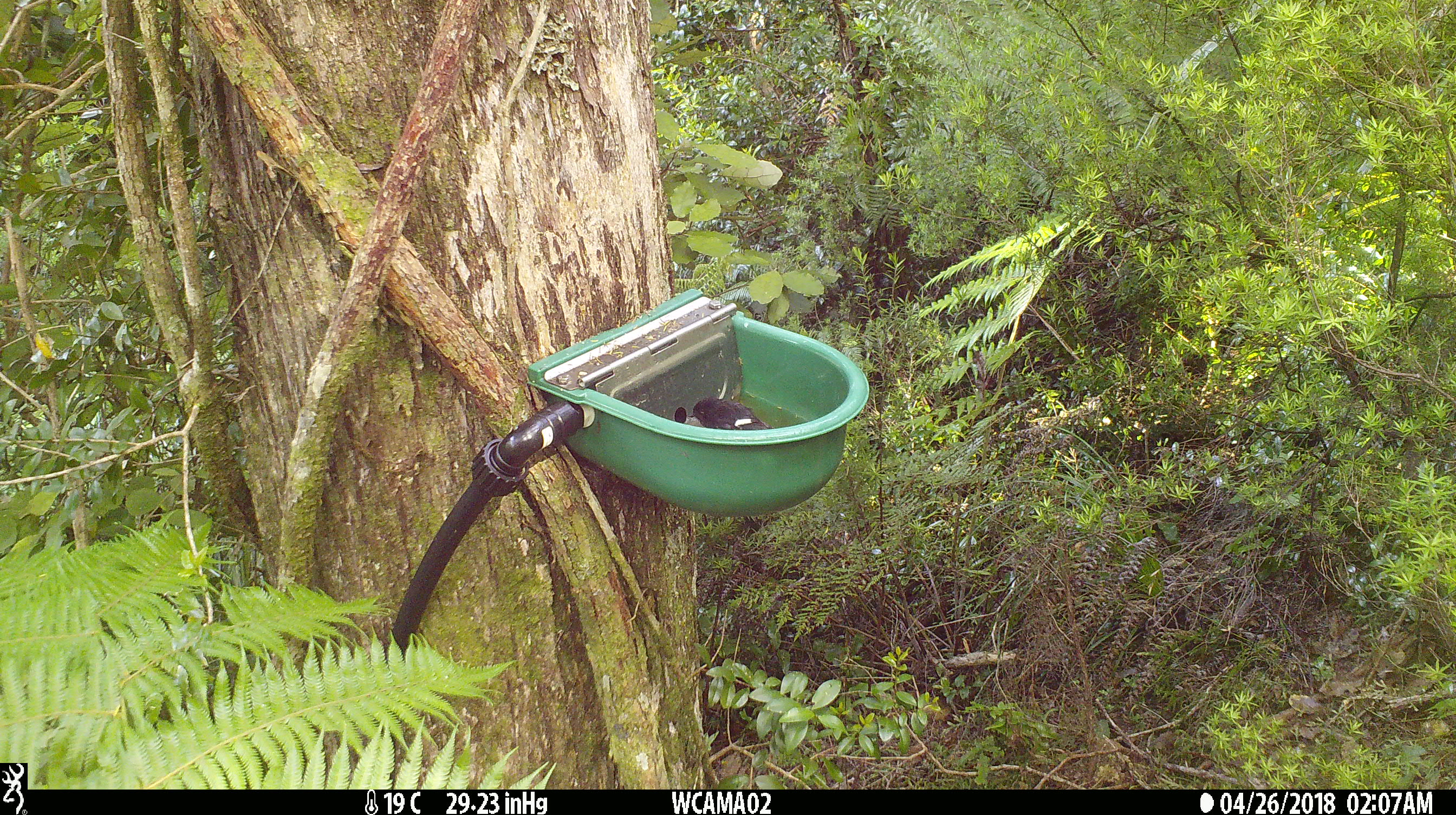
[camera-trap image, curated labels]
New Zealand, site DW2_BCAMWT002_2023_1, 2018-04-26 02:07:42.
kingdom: Animalia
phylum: Chordata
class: Aves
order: Passeriformes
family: Petroicidae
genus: Petroica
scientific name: Petroica macrocephala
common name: tomtit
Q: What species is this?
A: Tomtit (Petroica macrocephala).